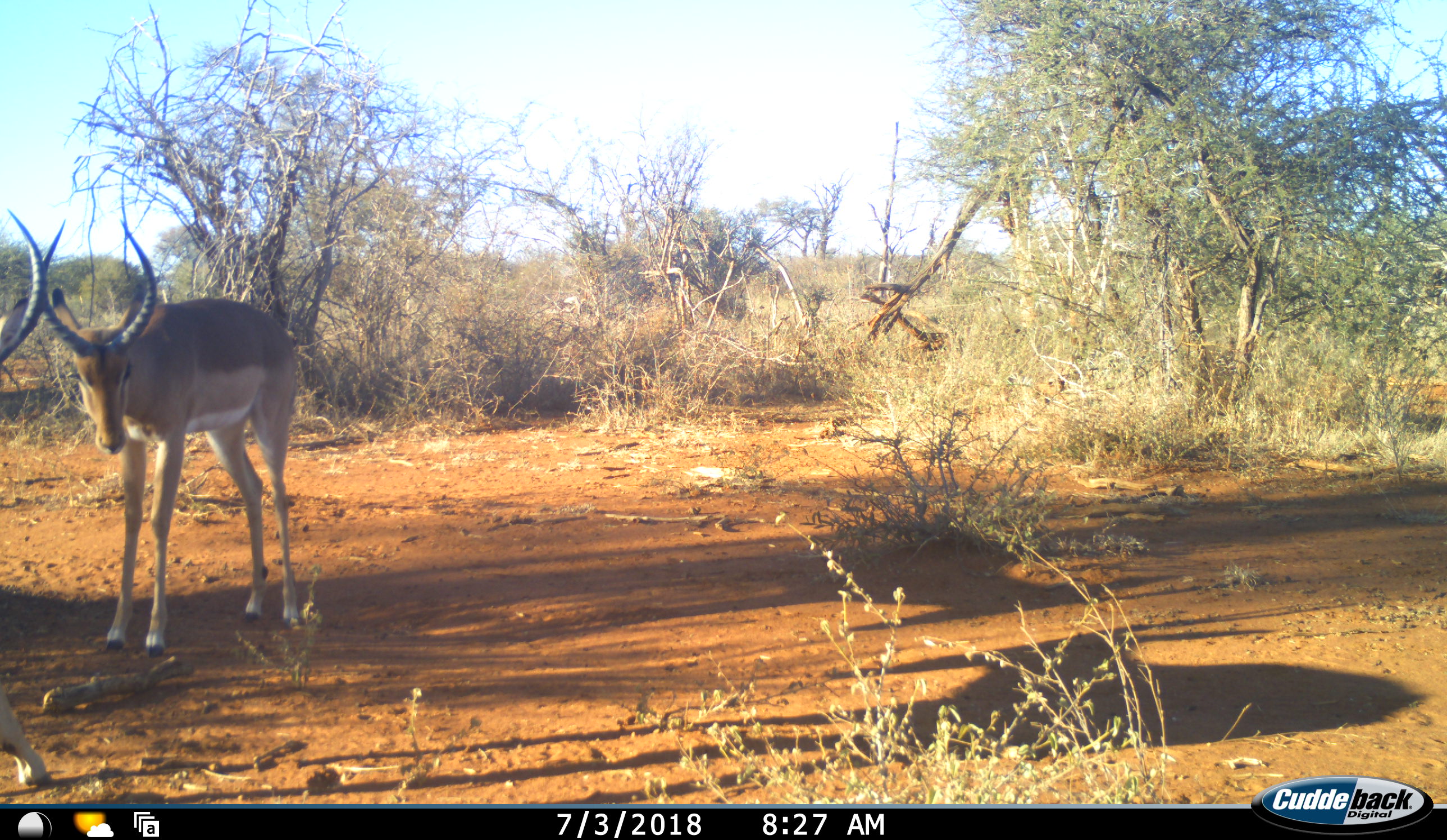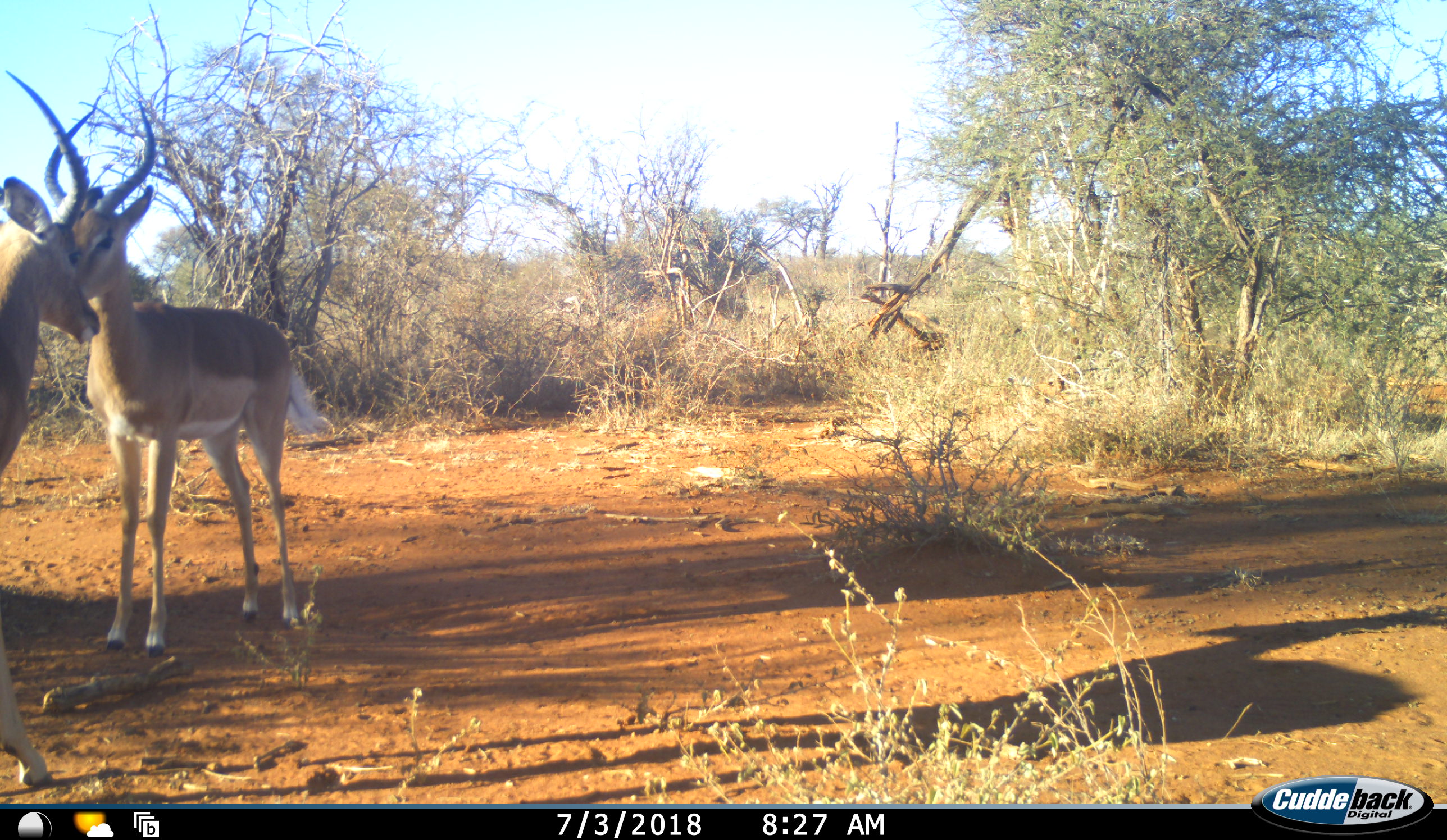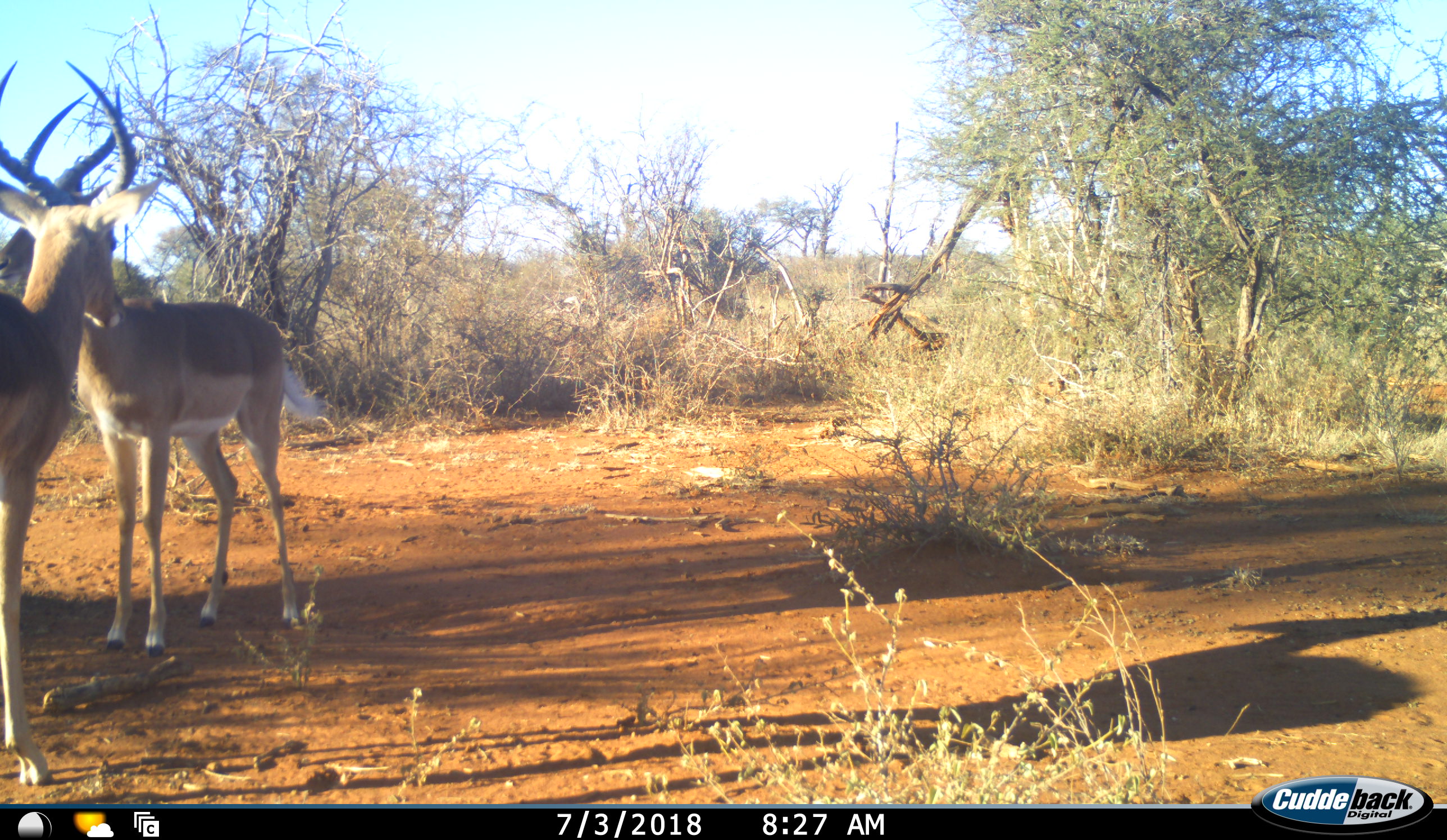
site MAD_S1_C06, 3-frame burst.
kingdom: Animalia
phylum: Chordata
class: Mammalia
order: Artiodactyla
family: Bovidae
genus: Aepyceros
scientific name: Aepyceros melampus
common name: impala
Impala (Aepyceros melampus), count 2. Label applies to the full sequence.